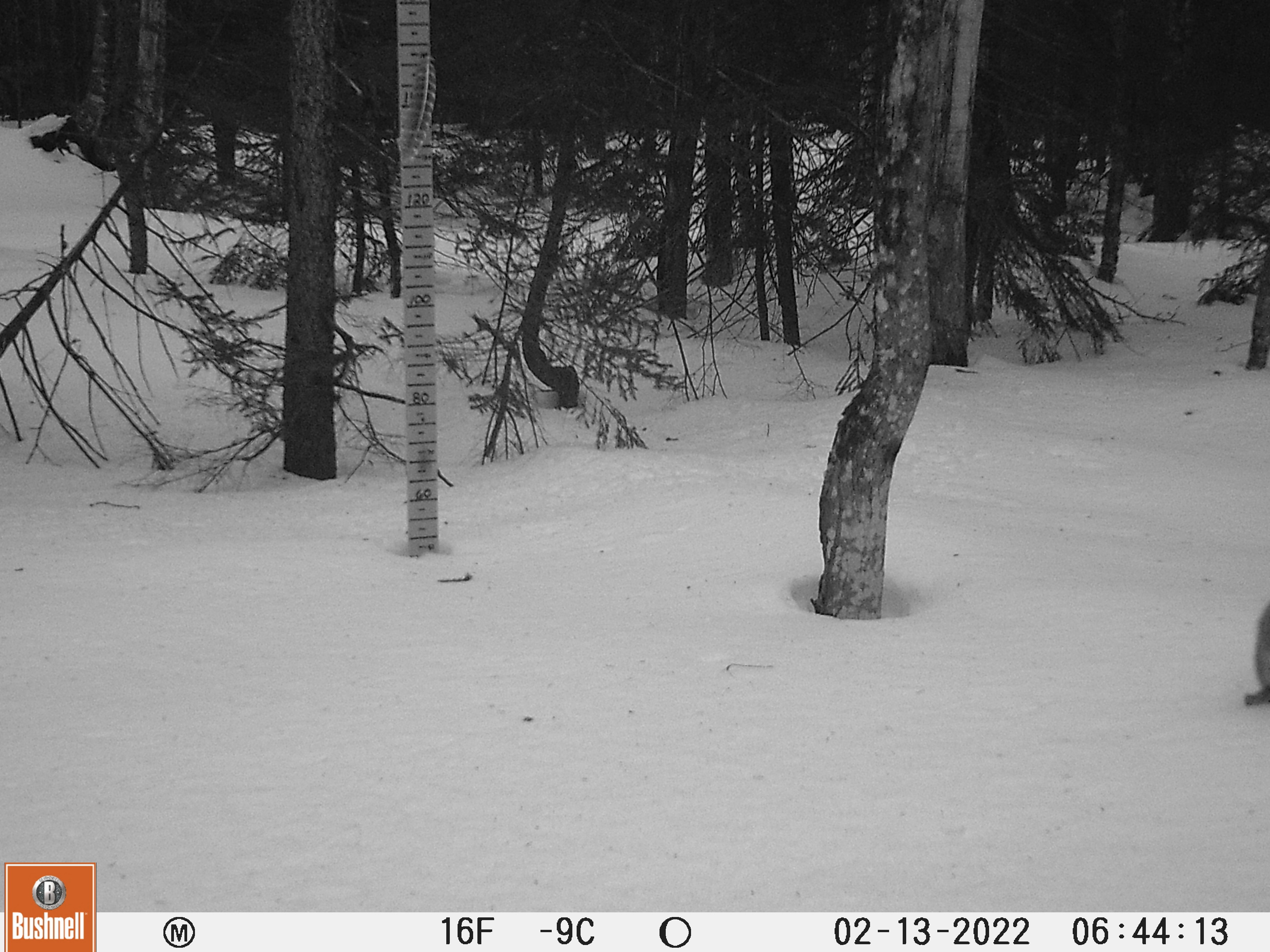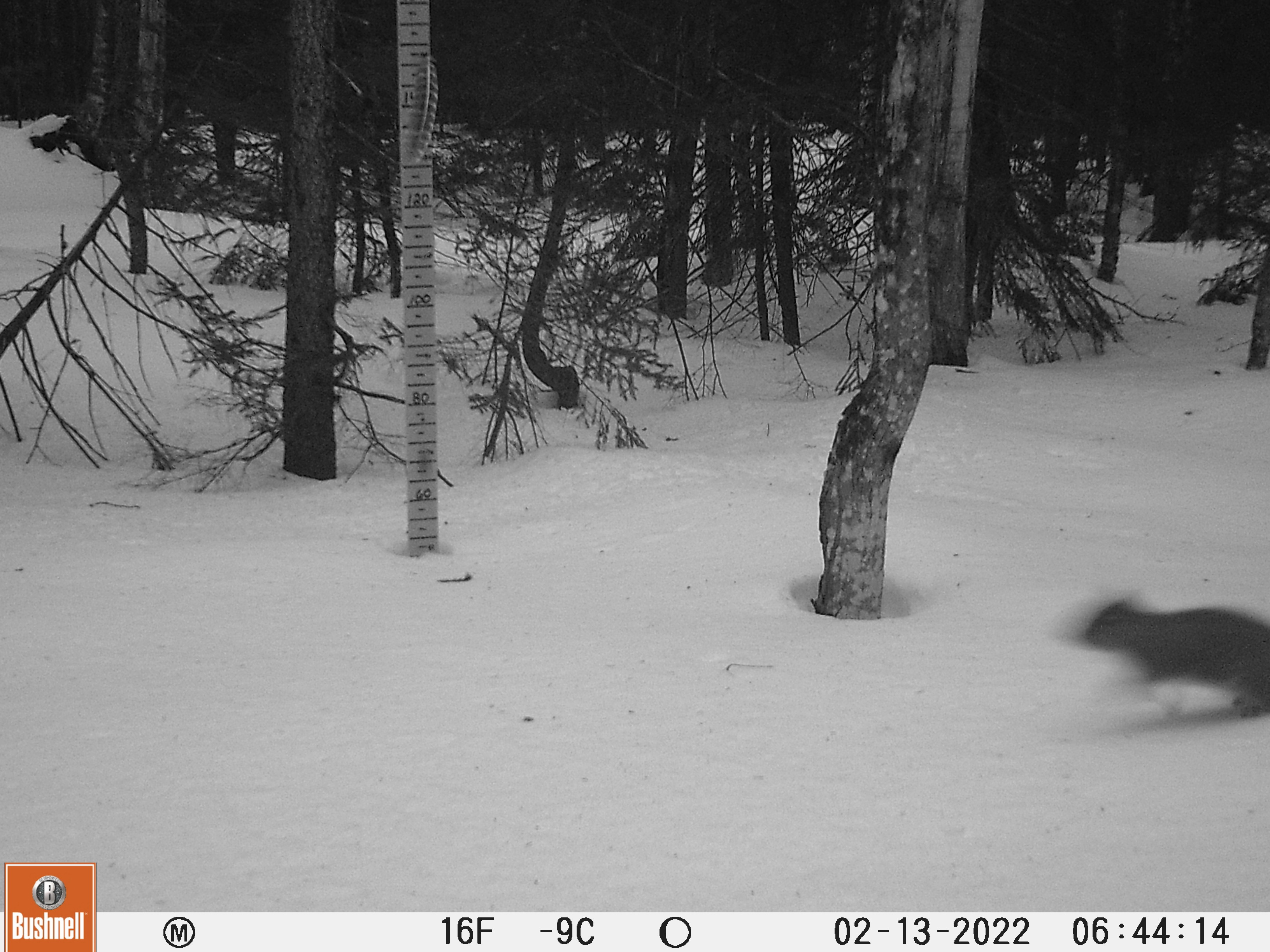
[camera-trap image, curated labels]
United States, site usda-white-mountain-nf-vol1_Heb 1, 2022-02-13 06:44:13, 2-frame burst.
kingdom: Animalia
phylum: Chordata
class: Mammalia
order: Rodentia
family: Sciuridae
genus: Sciurus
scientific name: Sciurus carolinensis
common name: gray squirrel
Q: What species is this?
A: Gray squirrel (Sciurus carolinensis).